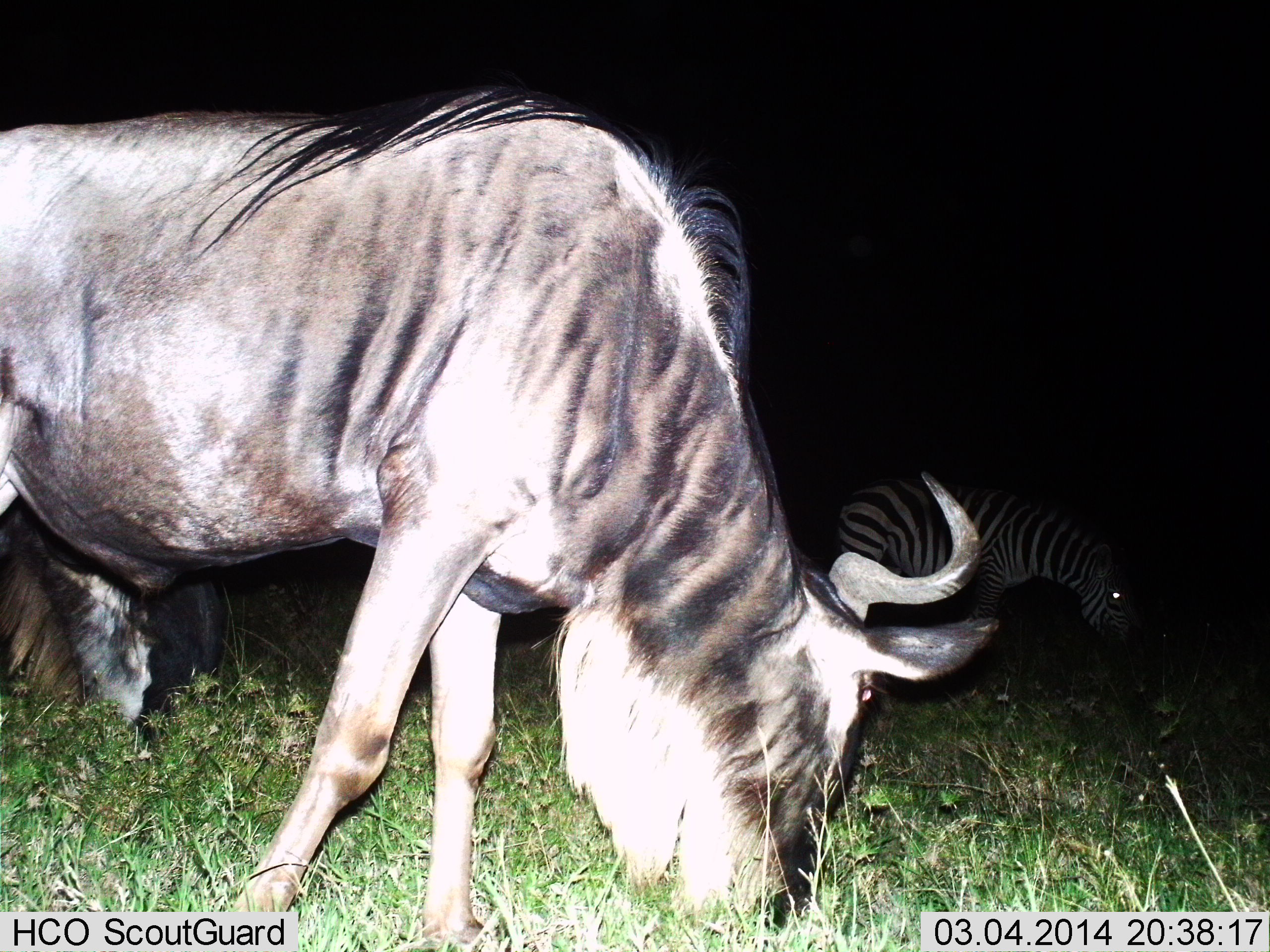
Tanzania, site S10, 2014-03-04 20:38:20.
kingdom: Animalia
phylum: Chordata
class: Mammalia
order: Artiodactyla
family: Bovidae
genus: Connochaetes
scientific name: Connochaetes taurinus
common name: blue wildebeest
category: wildebeest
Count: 2.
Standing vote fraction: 30%.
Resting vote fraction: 0%.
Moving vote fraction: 0%.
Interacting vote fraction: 0%.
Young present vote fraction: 0%.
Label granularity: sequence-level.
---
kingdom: Animalia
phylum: Chordata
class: Mammalia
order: Perissodactyla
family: Equidae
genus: Equus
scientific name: Equus quagga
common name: plains zebra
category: zebra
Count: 1.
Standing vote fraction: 30%.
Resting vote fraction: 0%.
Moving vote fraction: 0%.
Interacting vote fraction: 0%.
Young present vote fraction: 0%.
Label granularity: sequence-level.